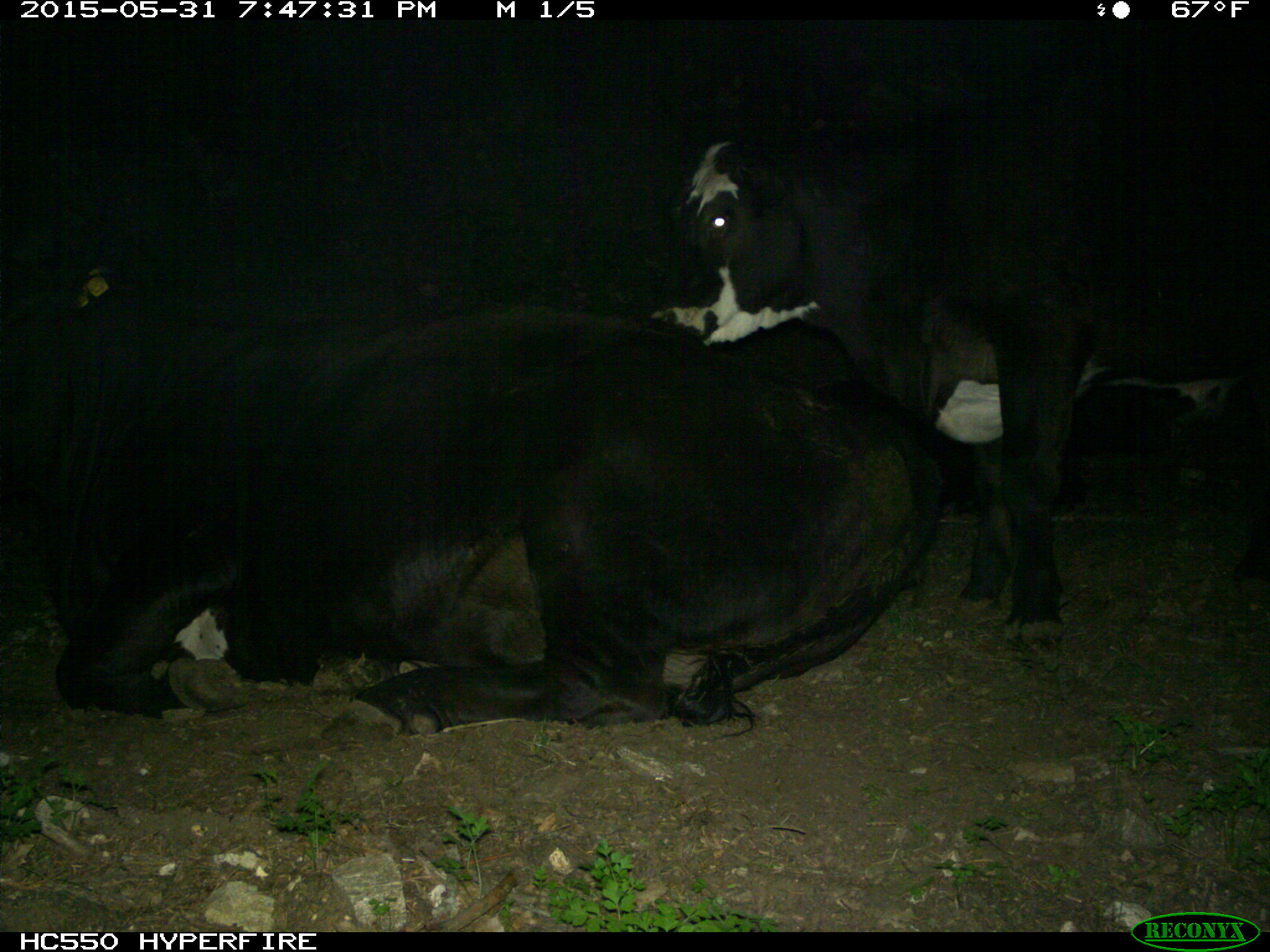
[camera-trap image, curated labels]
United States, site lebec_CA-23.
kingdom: Animalia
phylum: Chordata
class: Mammalia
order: Artiodactyla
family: Bovidae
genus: Bos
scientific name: Bos taurus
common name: domestic cow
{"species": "Bos taurus (domestic cow)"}